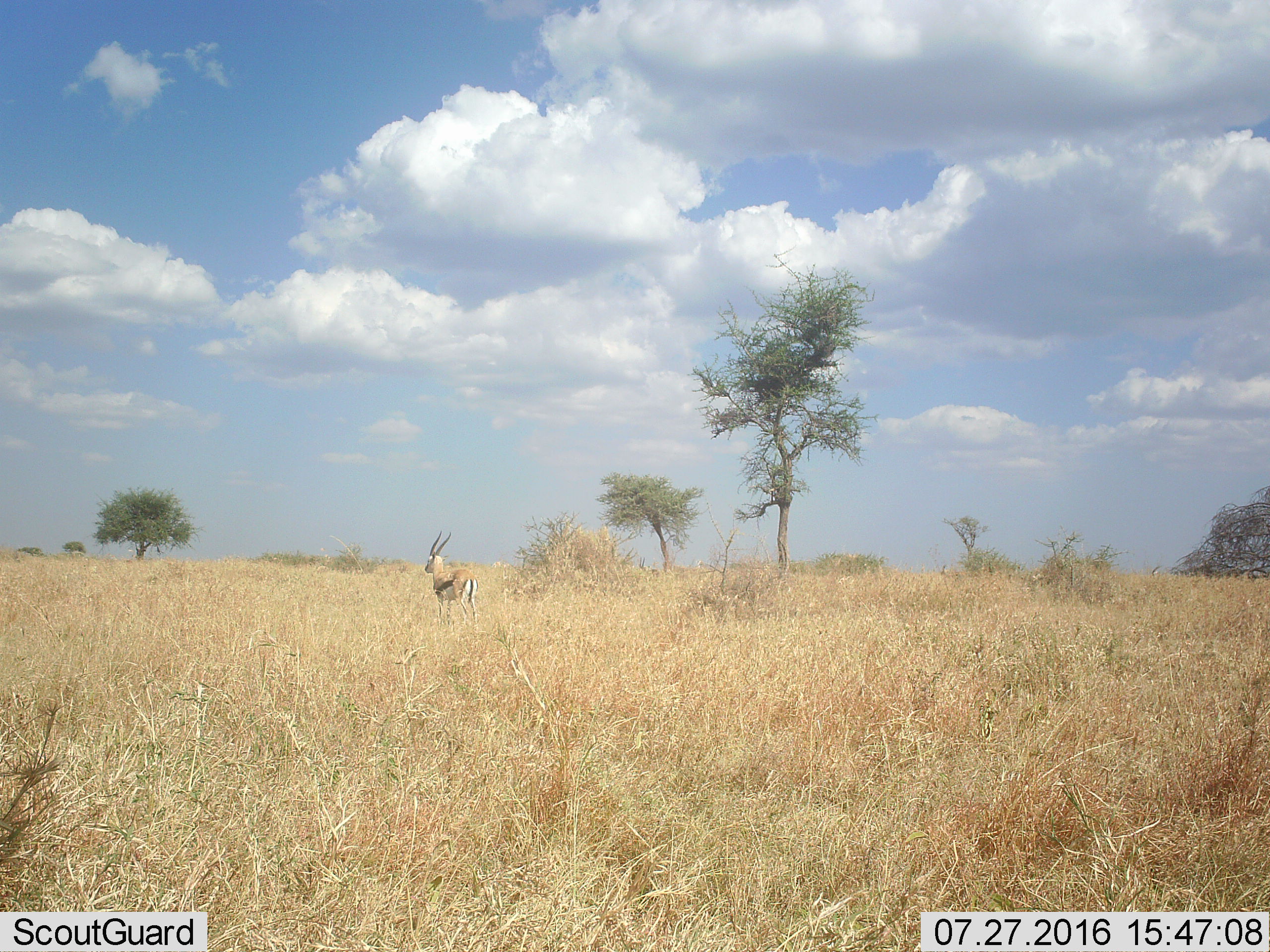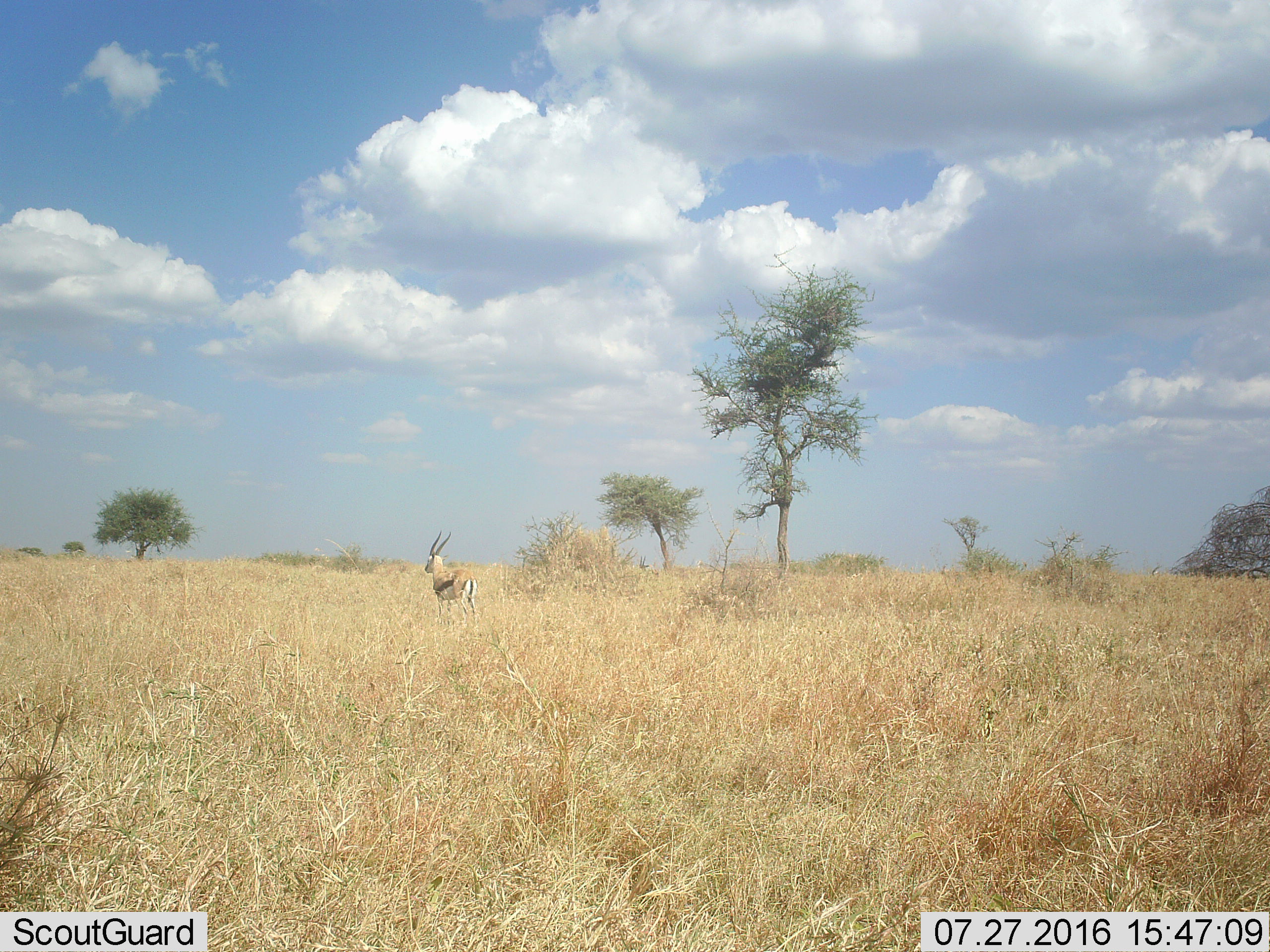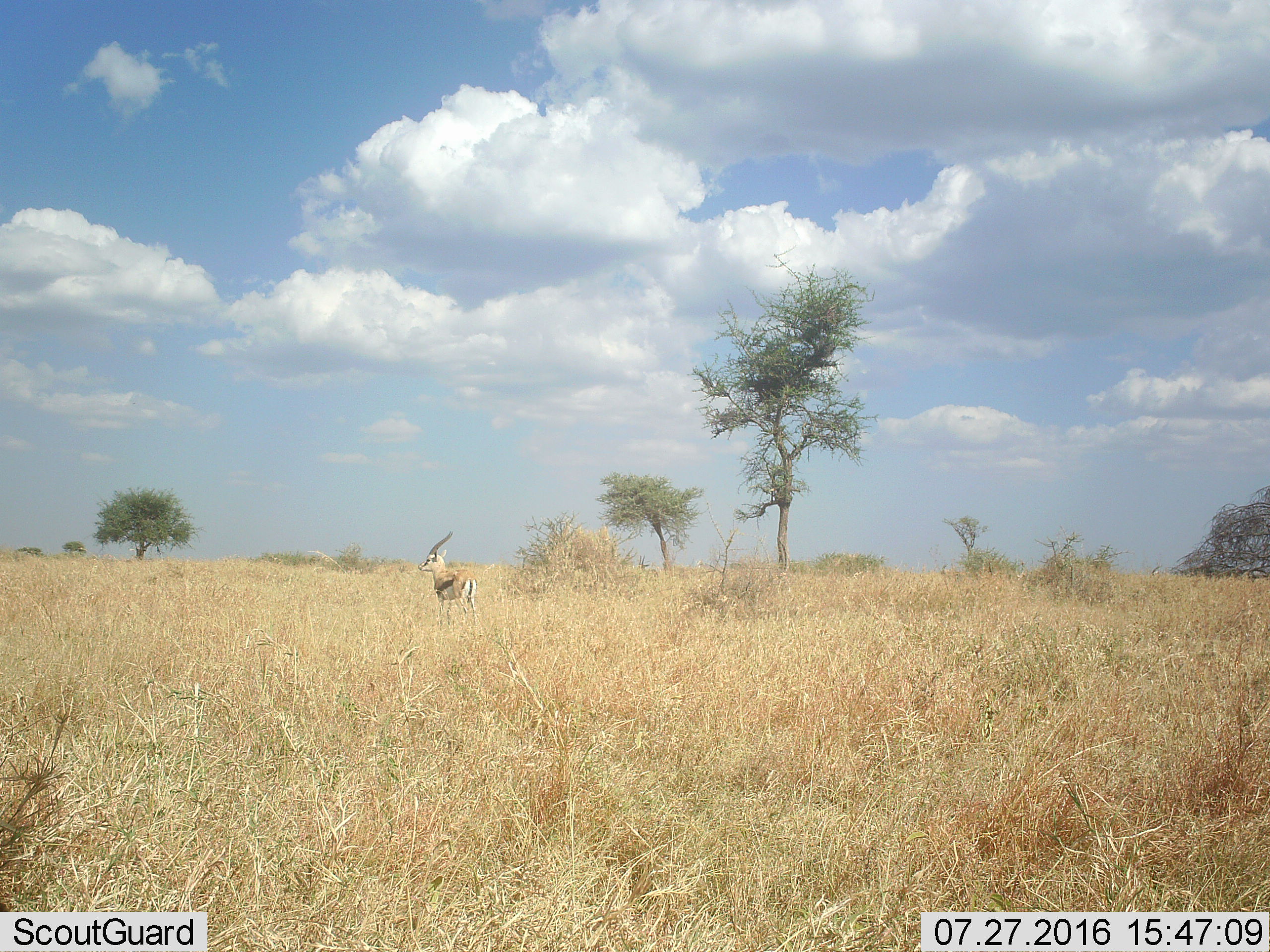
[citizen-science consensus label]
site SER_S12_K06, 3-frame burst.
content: unidentified animal